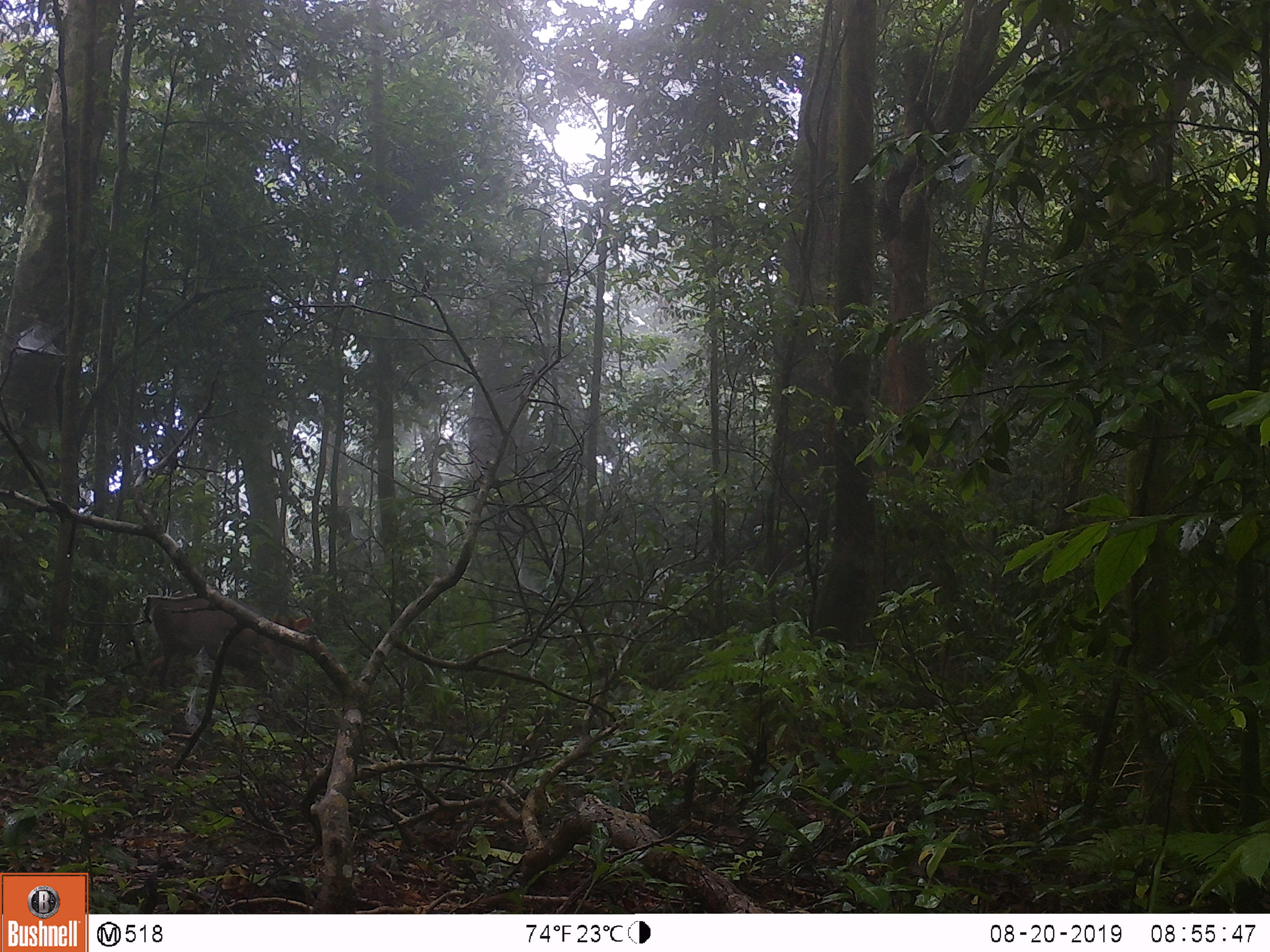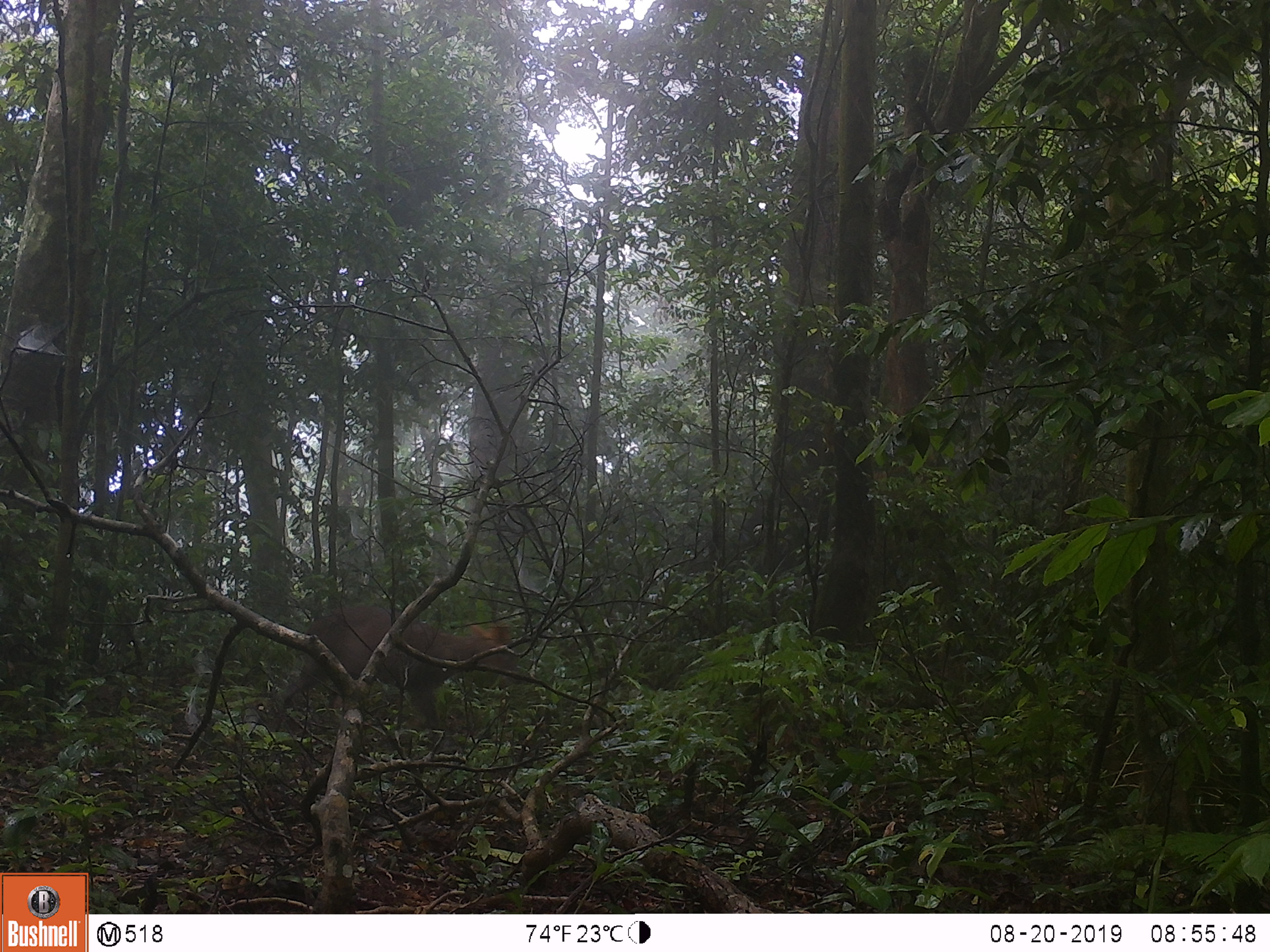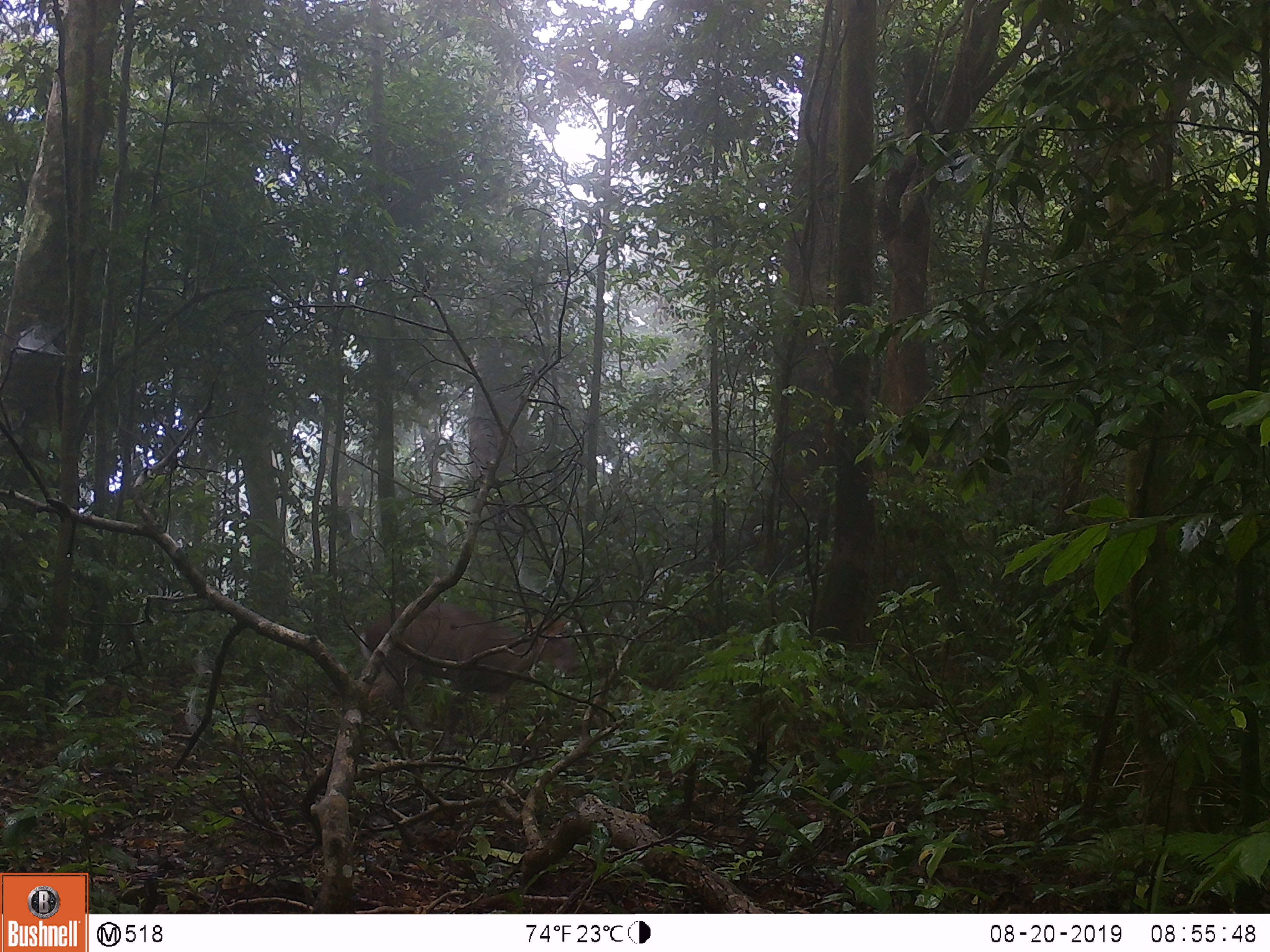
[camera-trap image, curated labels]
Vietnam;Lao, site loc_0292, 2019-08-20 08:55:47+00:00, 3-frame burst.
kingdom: Animalia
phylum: Chordata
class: Mammalia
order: Artiodactyla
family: Cervidae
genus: Muntiacus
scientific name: Muntiacus rooseveltorum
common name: roosevelt's muntjac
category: roosevelts muntjac group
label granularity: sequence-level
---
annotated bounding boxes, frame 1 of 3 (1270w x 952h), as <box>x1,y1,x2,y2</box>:
roosevelts muntjac group: <box>141,592,313,698</box>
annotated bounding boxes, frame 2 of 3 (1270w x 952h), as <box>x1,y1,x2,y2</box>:
roosevelts muntjac group: <box>272,602,525,737</box>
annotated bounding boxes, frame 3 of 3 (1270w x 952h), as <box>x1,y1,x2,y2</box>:
roosevelts muntjac group: <box>356,600,586,710</box>